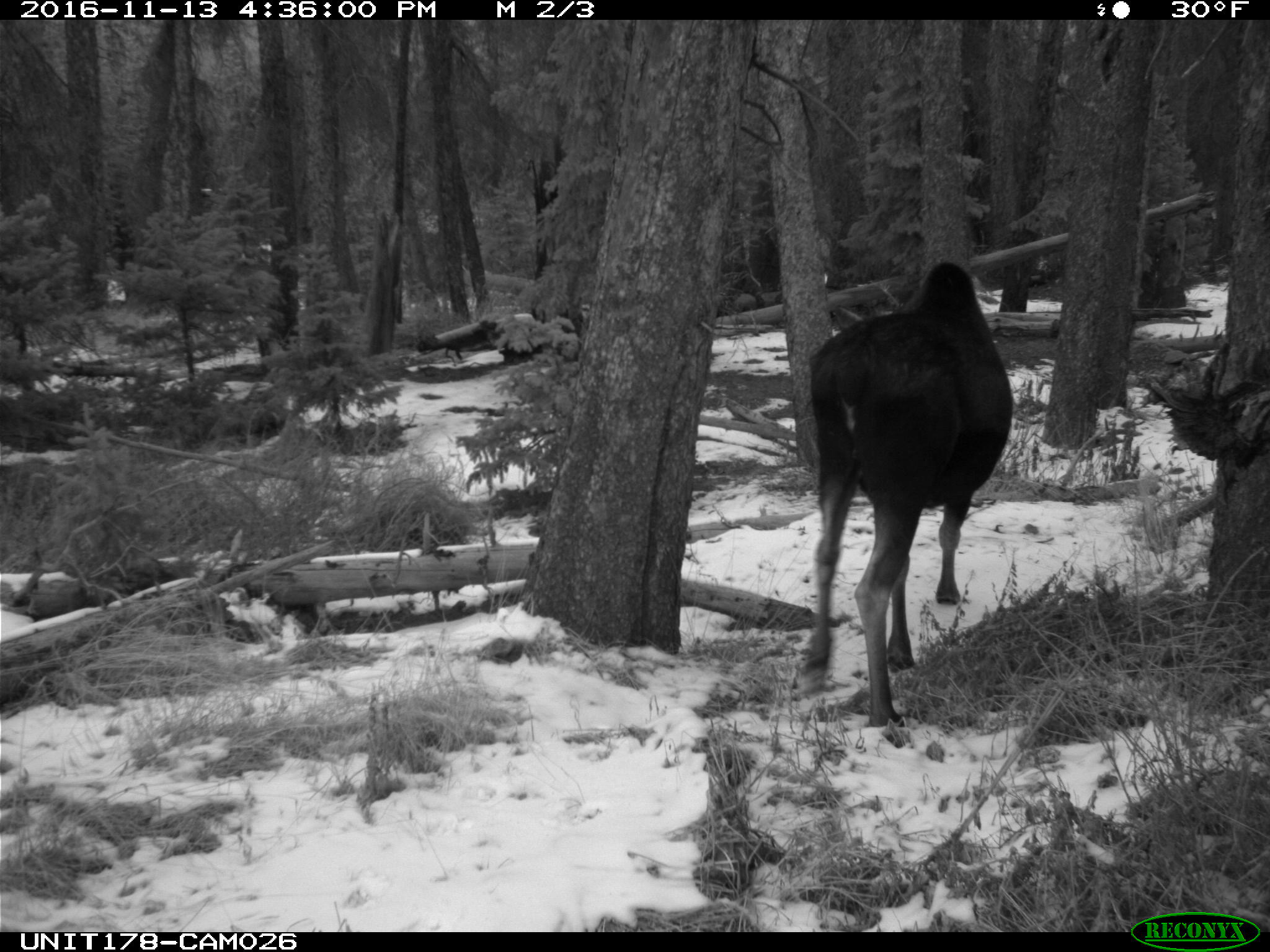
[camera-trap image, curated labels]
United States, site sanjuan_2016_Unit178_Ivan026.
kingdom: Animalia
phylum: Chordata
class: Mammalia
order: Artiodactyla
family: Cervidae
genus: Alces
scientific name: Alces alces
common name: moose